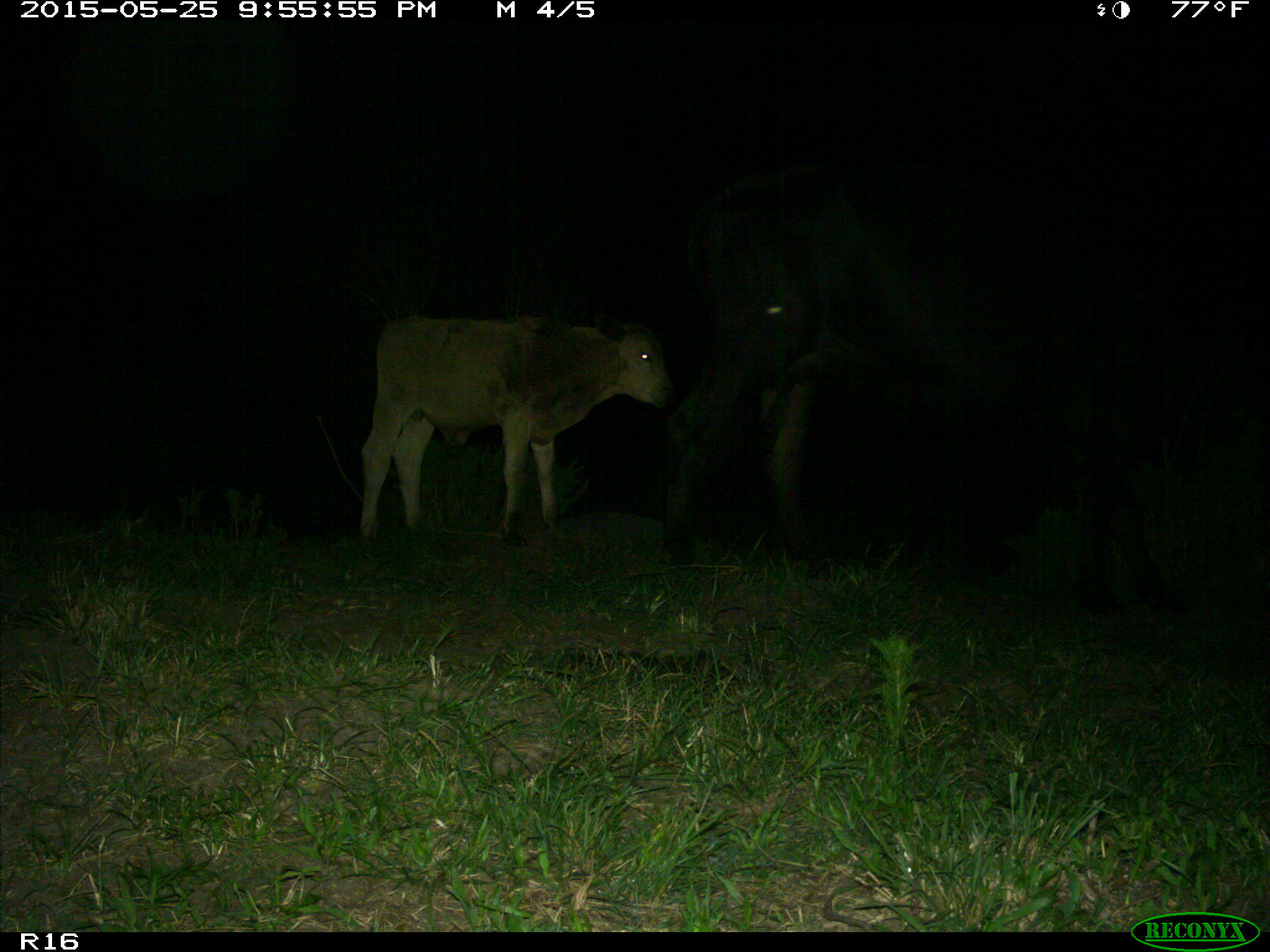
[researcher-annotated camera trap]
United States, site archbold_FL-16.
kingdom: Animalia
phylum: Chordata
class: Mammalia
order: Artiodactyla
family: Bovidae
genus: Bos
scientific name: Bos taurus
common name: domestic cow